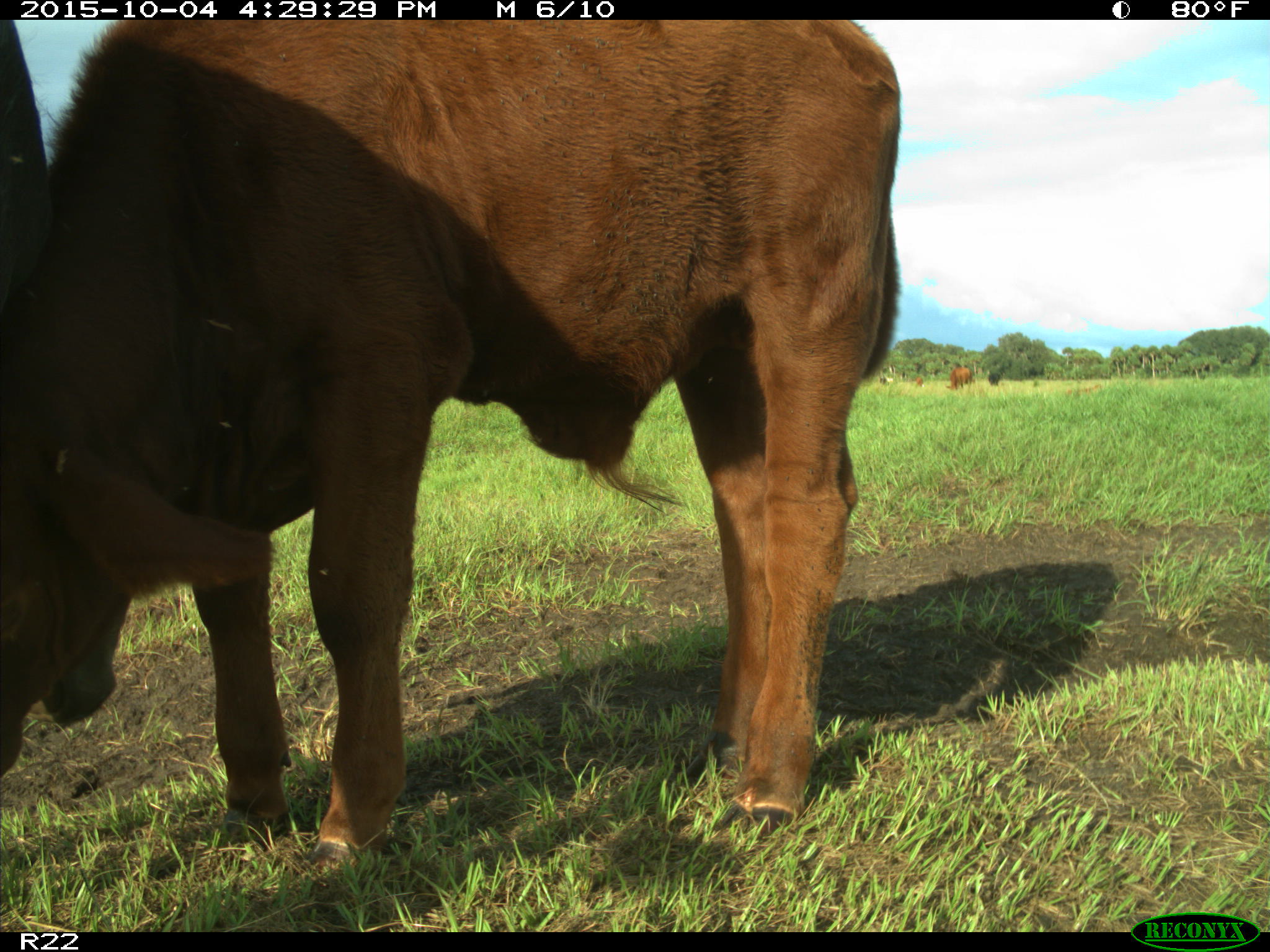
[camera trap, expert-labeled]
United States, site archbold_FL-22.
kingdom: Animalia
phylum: Chordata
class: Mammalia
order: Artiodactyla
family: Bovidae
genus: Bos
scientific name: Bos taurus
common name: domestic cow